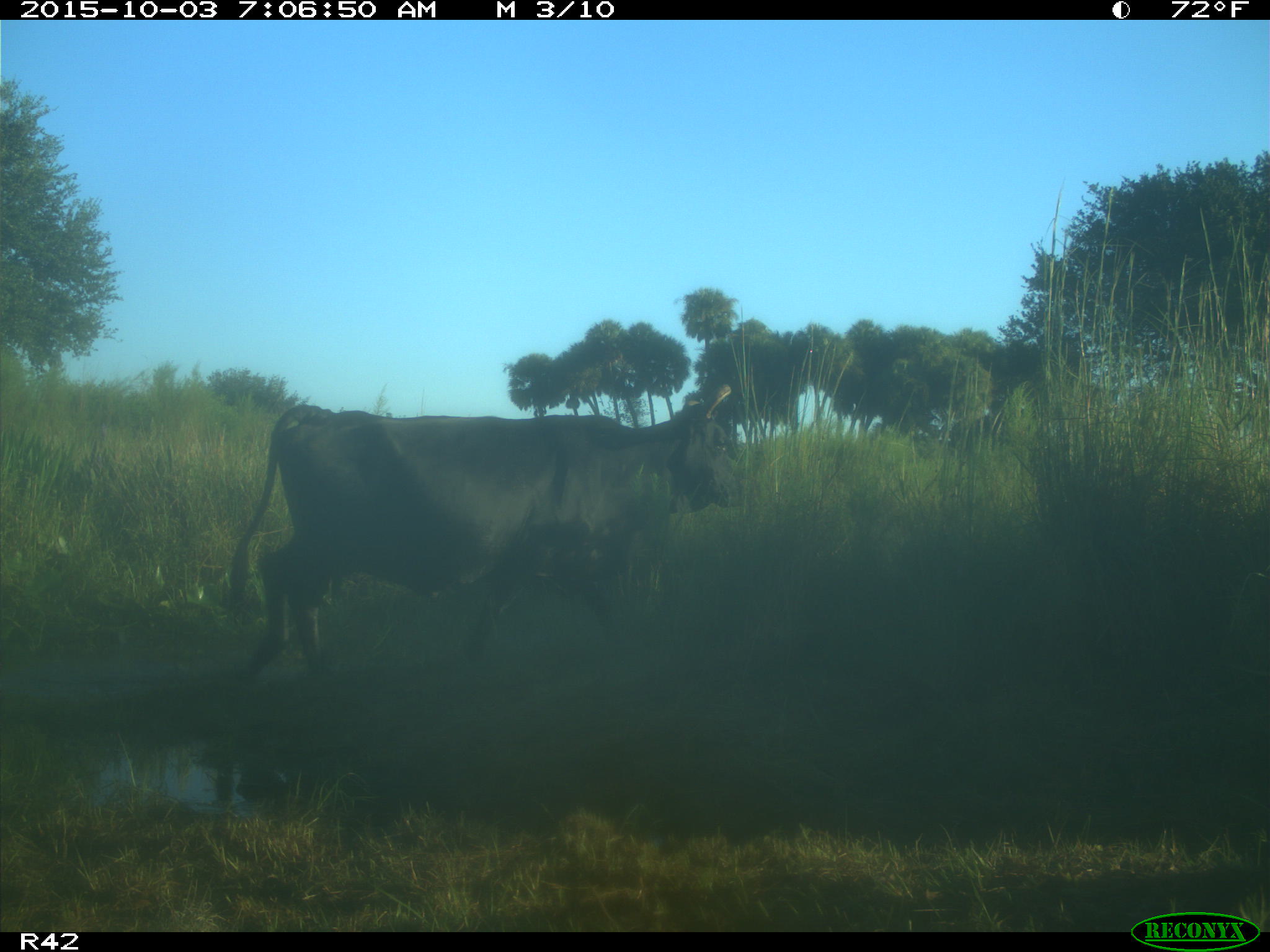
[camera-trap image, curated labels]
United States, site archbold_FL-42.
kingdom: Animalia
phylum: Chordata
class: Mammalia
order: Artiodactyla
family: Bovidae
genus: Bos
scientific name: Bos taurus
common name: domestic cow